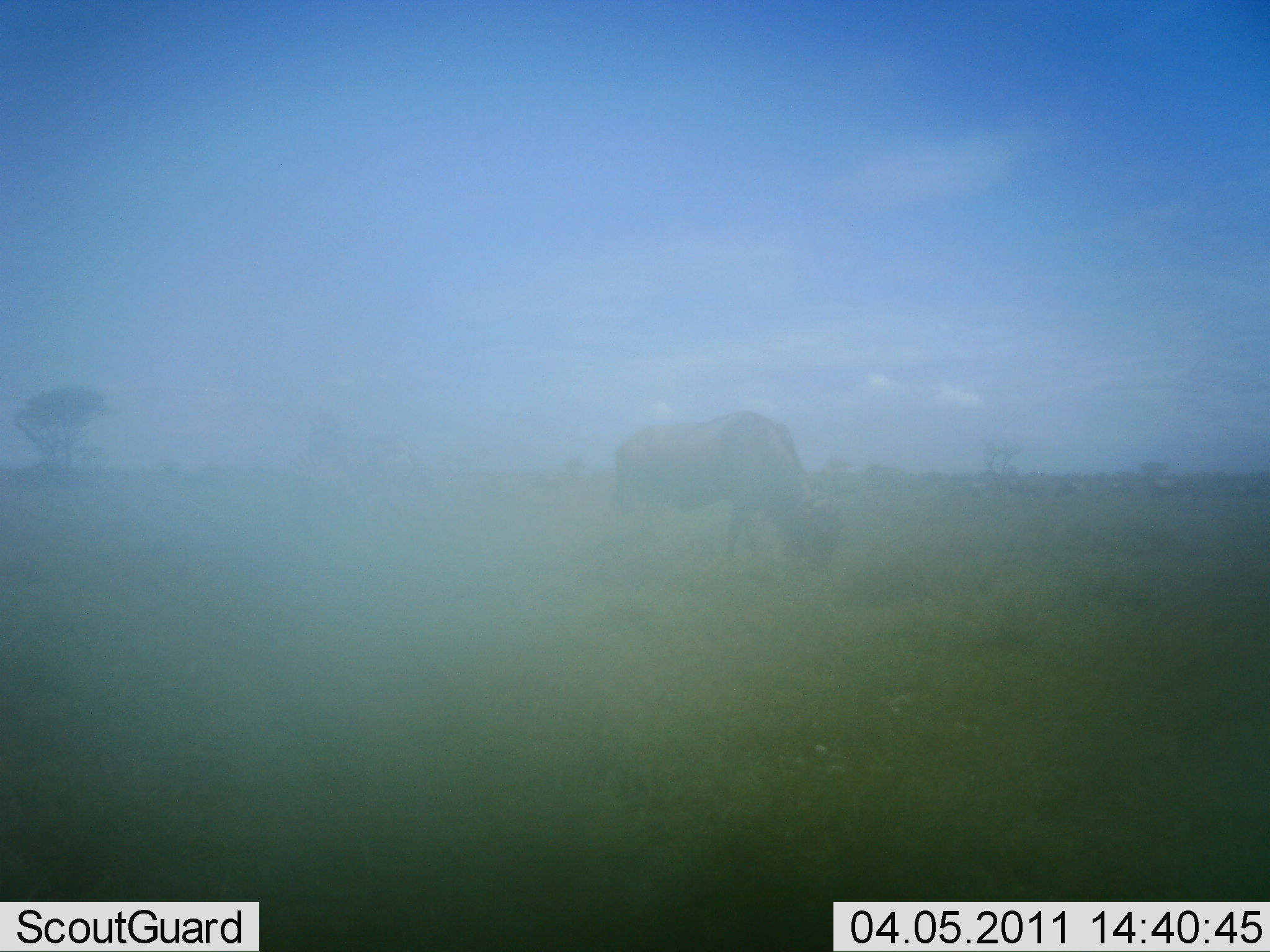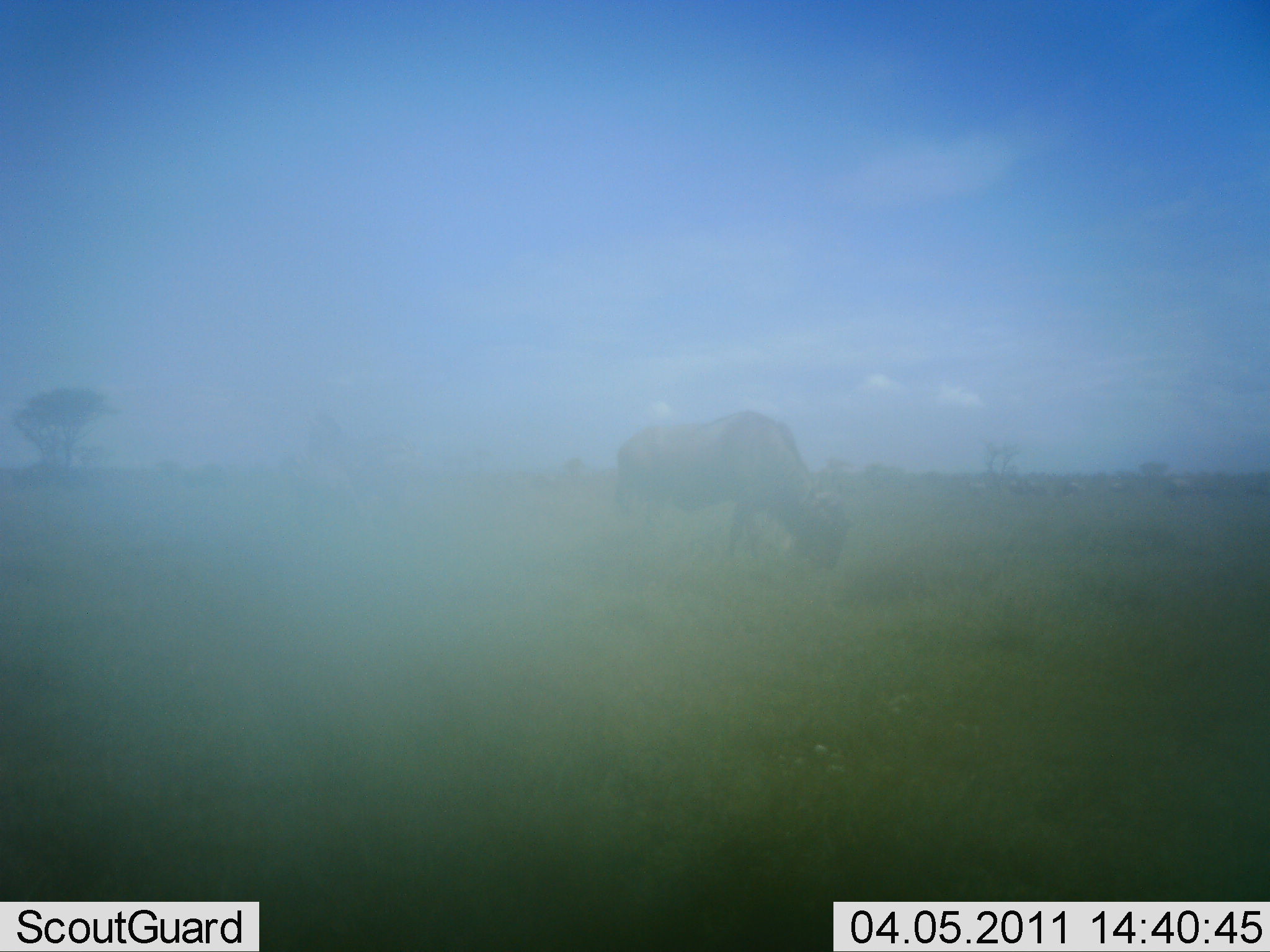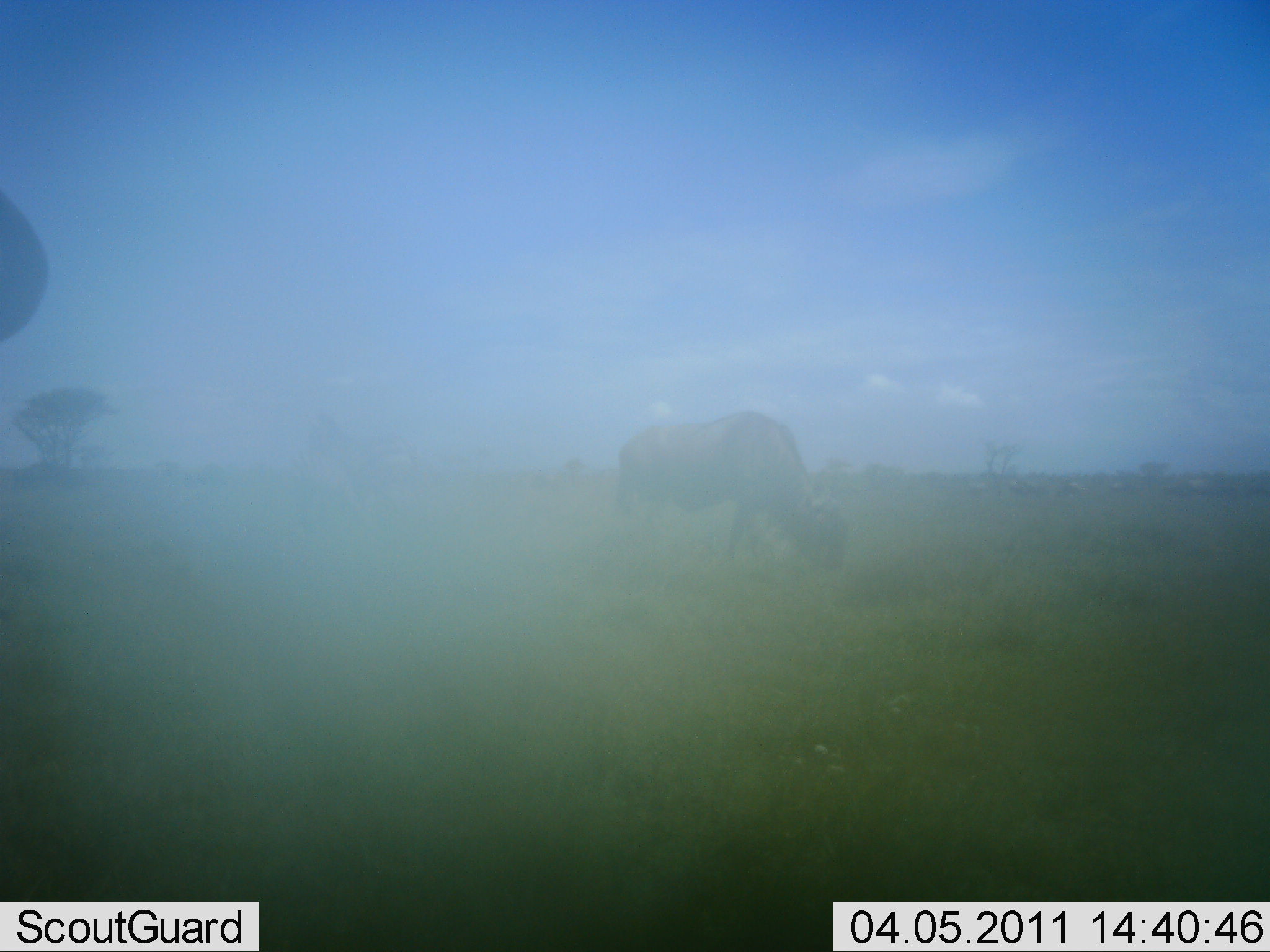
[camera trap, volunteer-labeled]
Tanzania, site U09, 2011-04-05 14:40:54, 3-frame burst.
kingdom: Animalia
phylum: Chordata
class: Mammalia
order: Artiodactyla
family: Bovidae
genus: Connochaetes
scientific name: Connochaetes taurinus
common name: blue wildebeest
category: wildebeest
Wildebeest (blue wildebeest) (Connochaetes taurinus), count 2. Behavior (volunteer vote fractions): standing 25%, resting 0%, moving 50%, interacting 0%. Young present (vote fraction): 0%. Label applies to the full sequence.